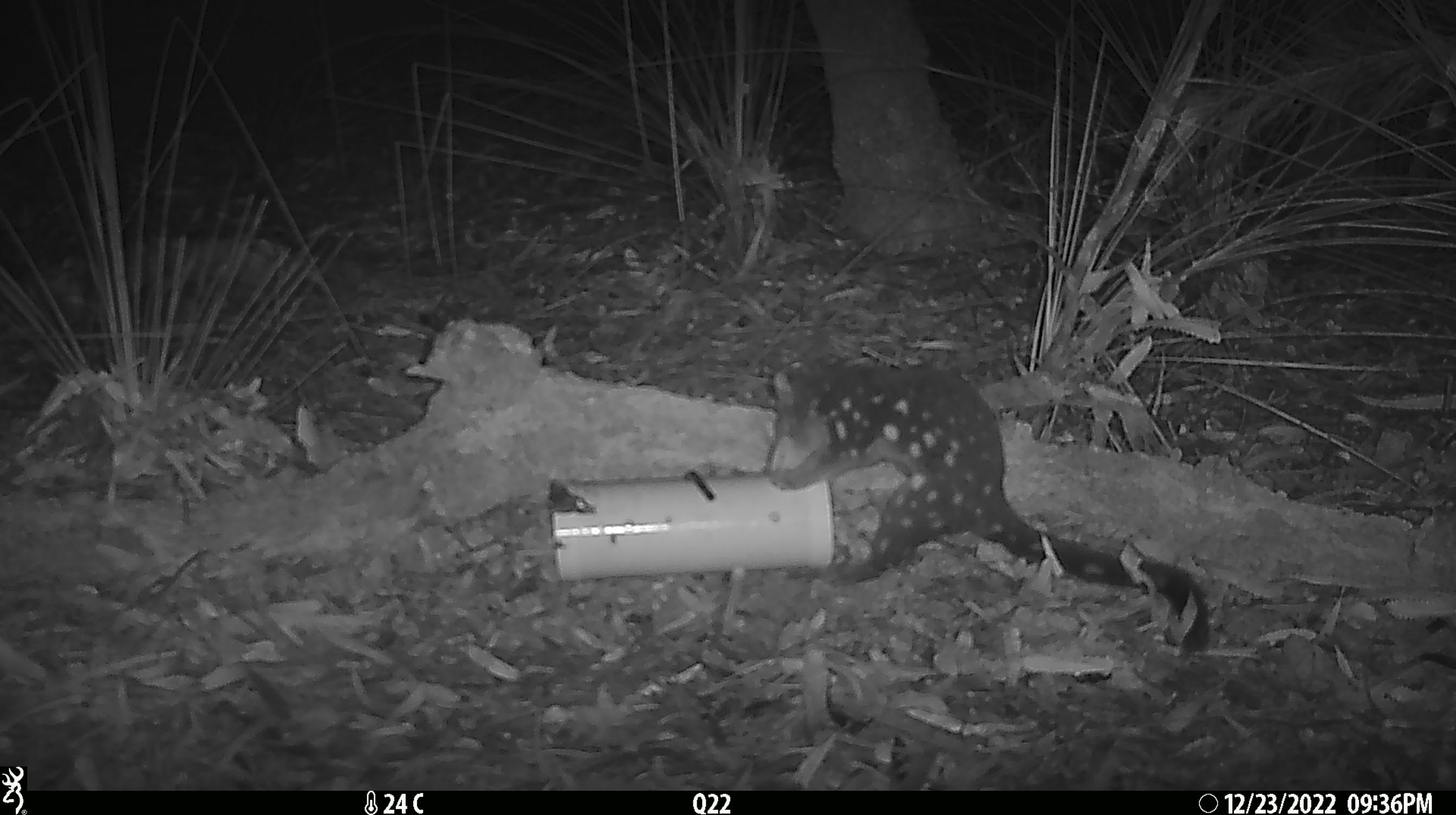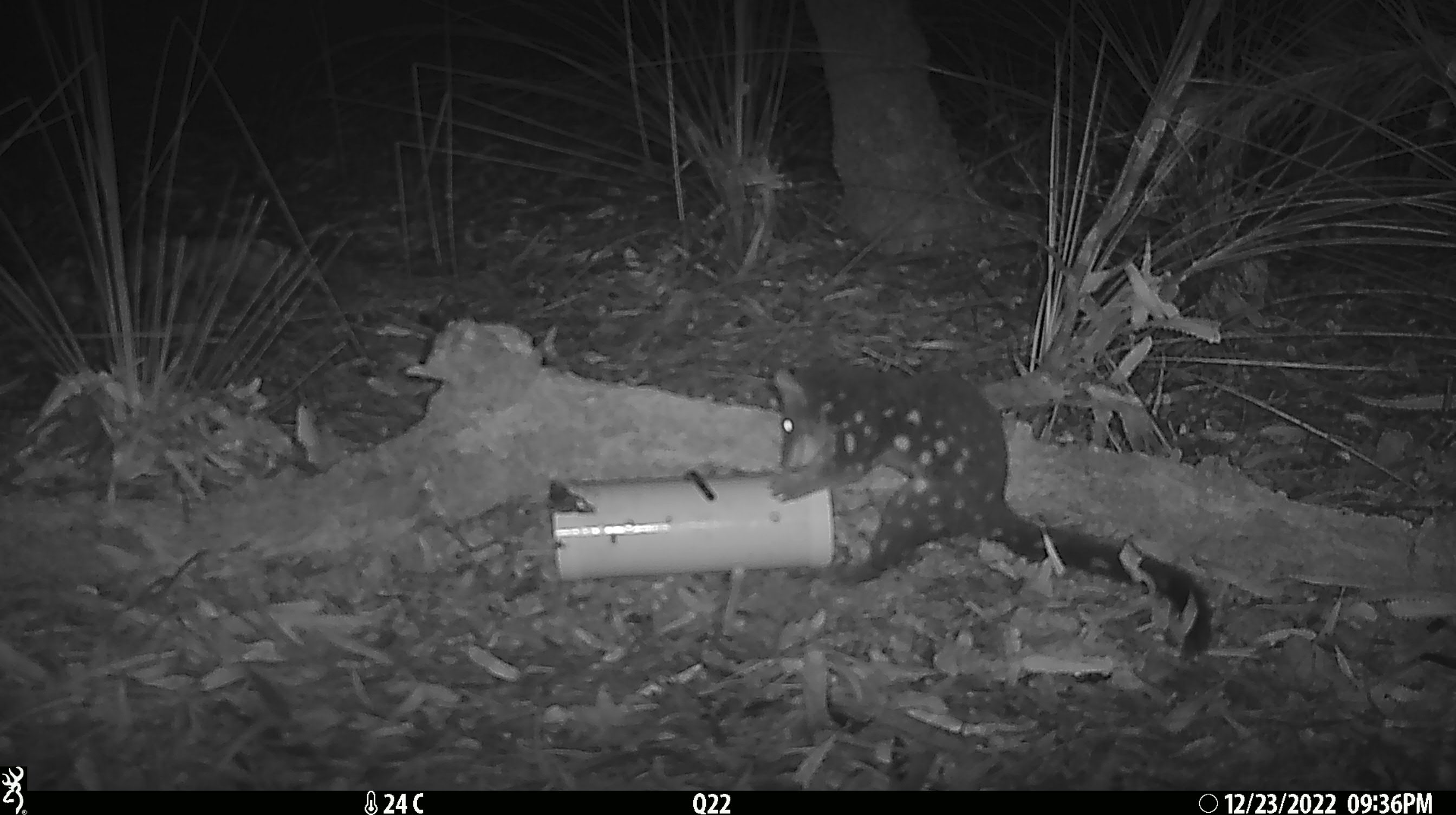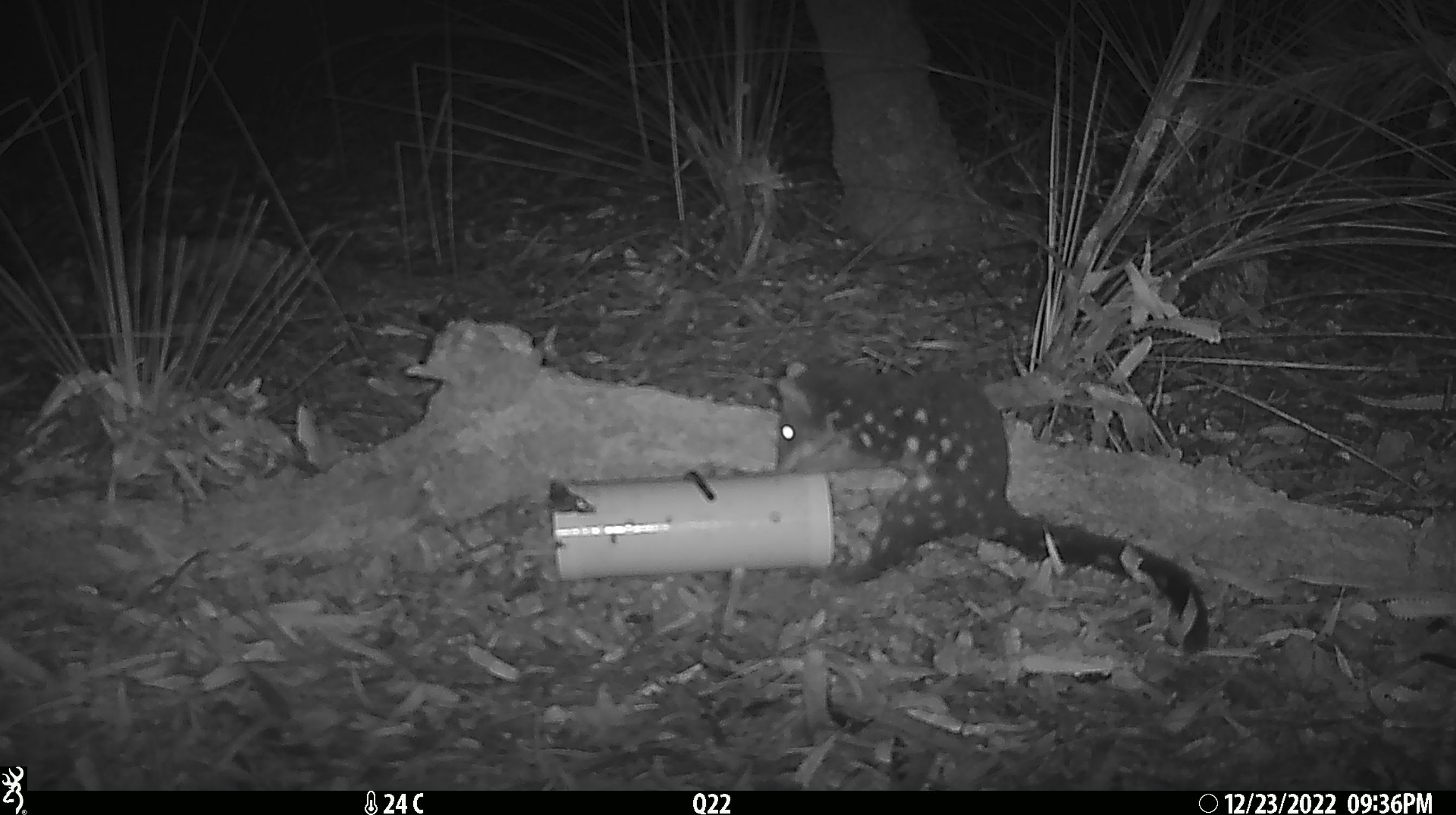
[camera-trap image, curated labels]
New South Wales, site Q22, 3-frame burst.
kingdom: Animalia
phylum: Chordata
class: Mammalia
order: Dasyuromorphia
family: Dasyuridae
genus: Dasyurus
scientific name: Dasyurus maculatus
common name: spotted-tailed quoll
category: quoll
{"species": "quoll (spotted-tailed quoll) (Dasyurus maculatus)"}